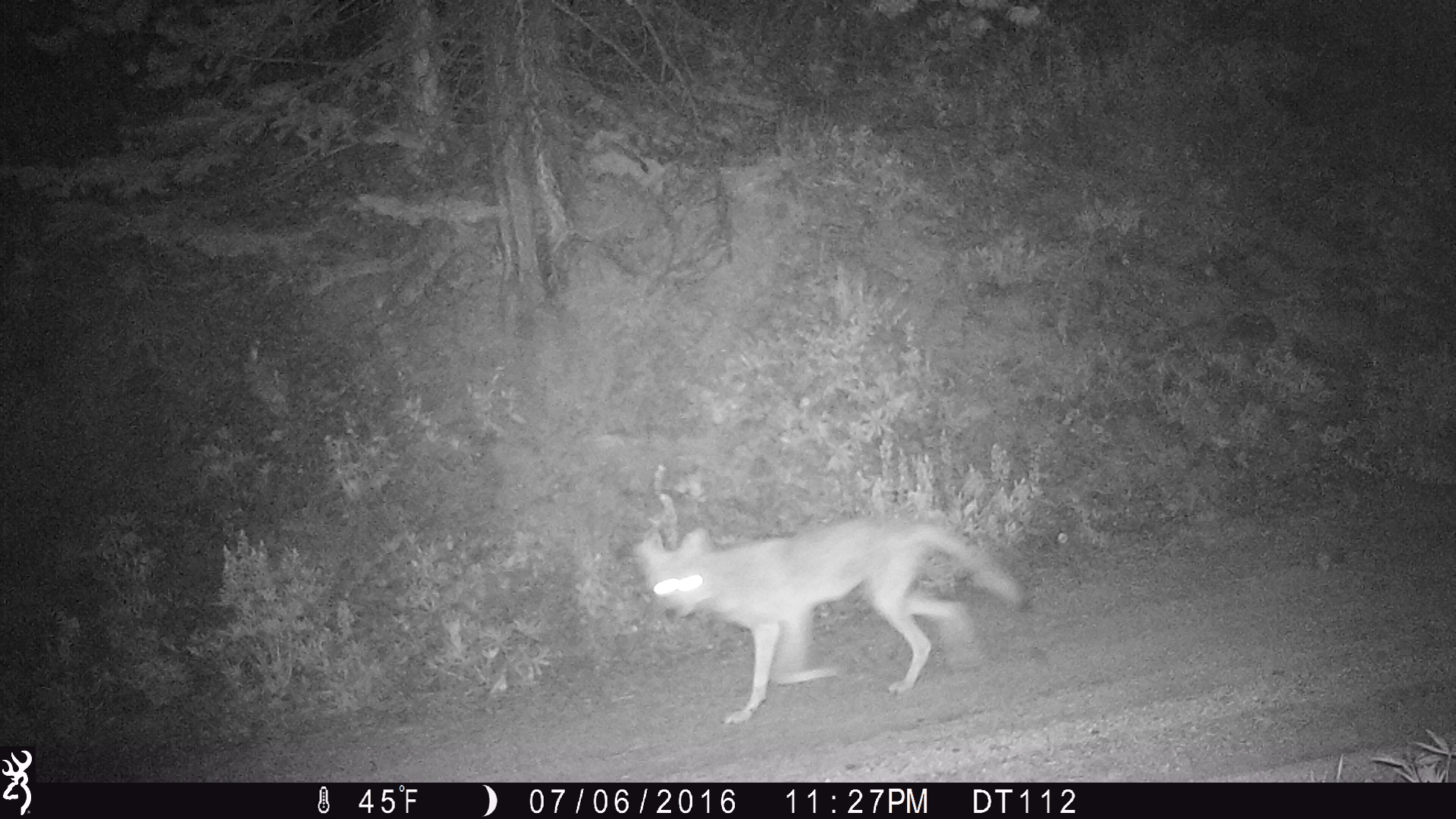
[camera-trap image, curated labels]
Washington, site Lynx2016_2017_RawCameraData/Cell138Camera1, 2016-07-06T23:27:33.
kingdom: Animalia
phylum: Chordata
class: Mammalia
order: Carnivora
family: Canidae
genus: Canis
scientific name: Canis latrans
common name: coyote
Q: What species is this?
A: Canis latrans (coyote).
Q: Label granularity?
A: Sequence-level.